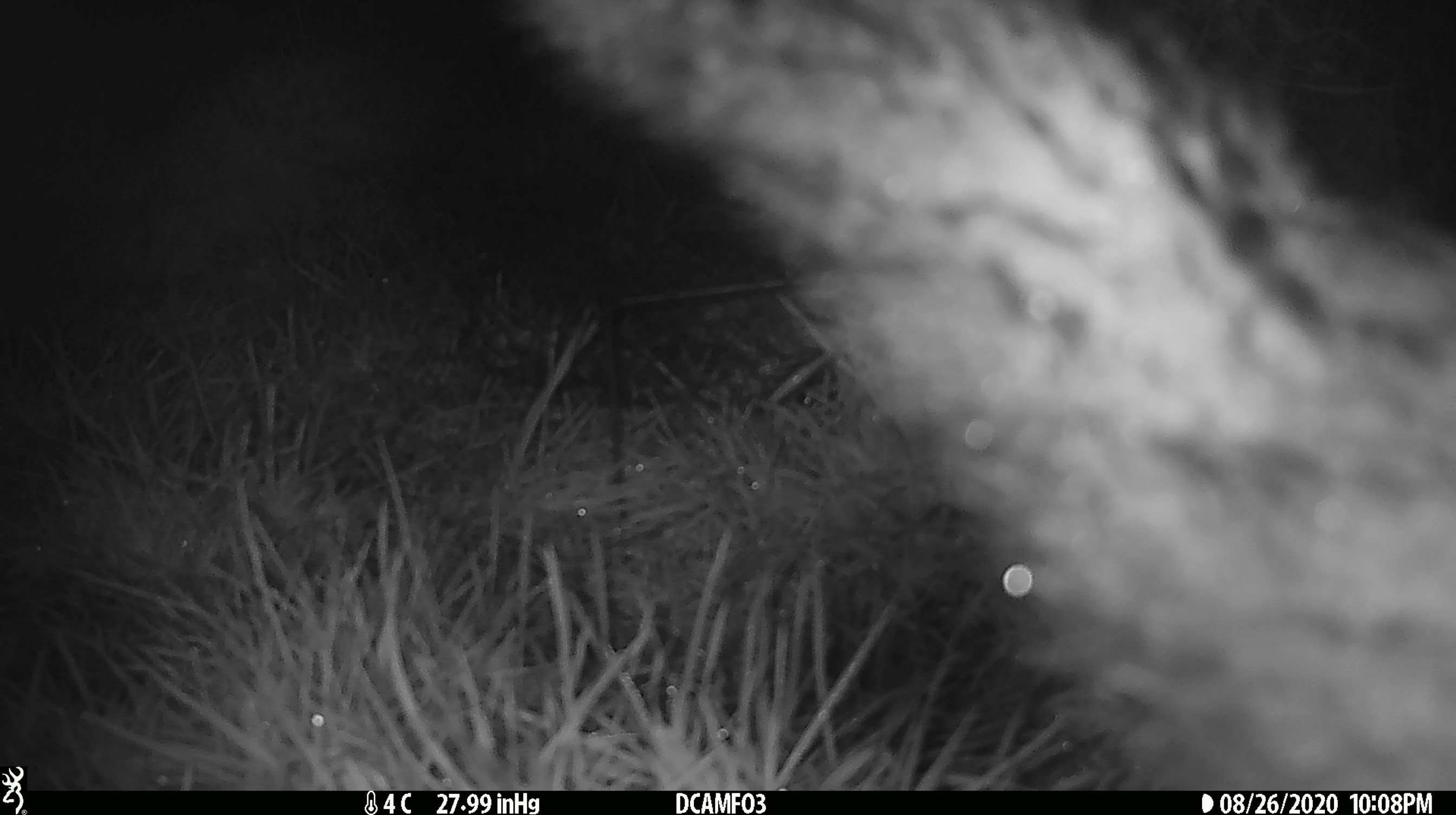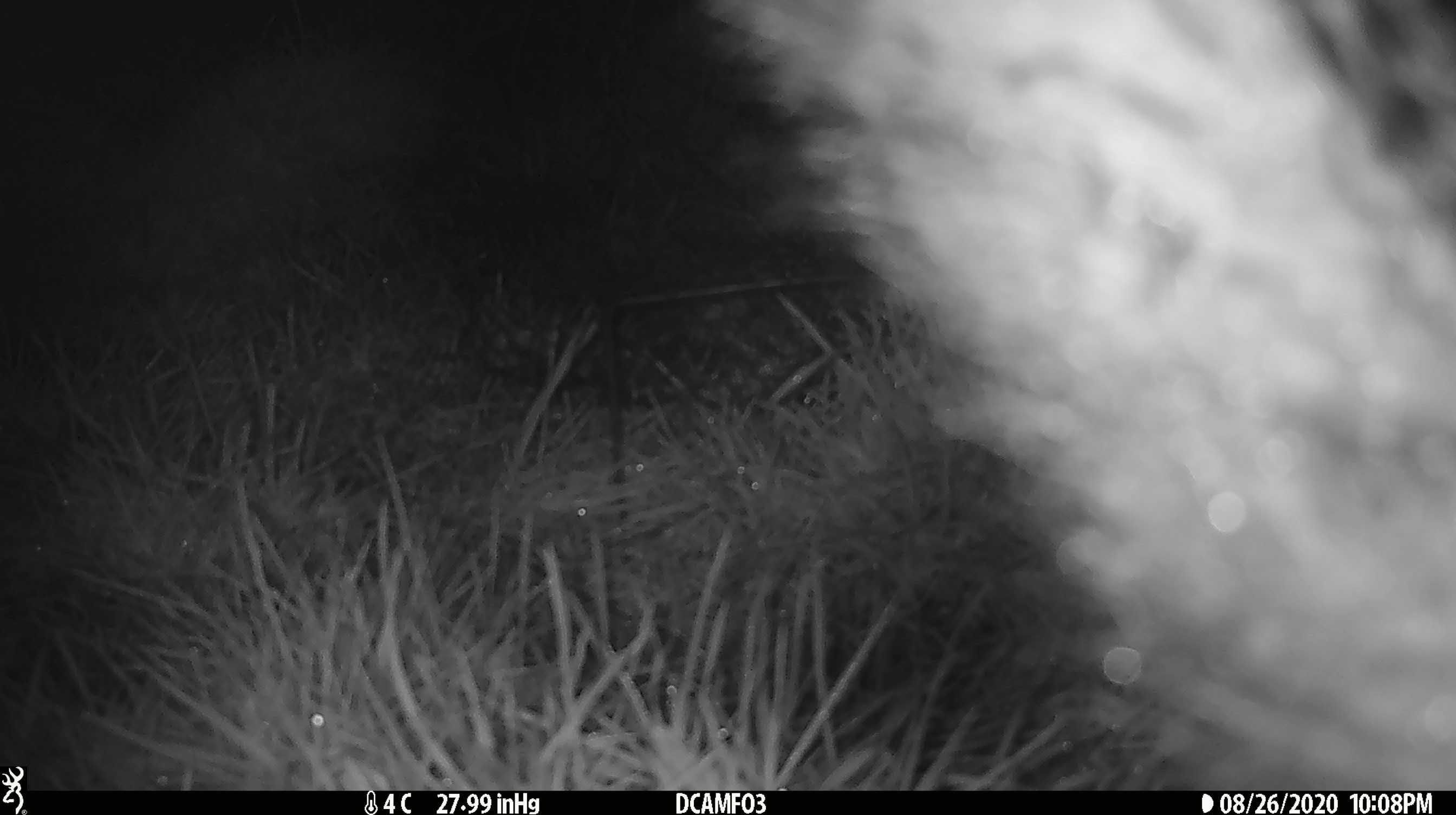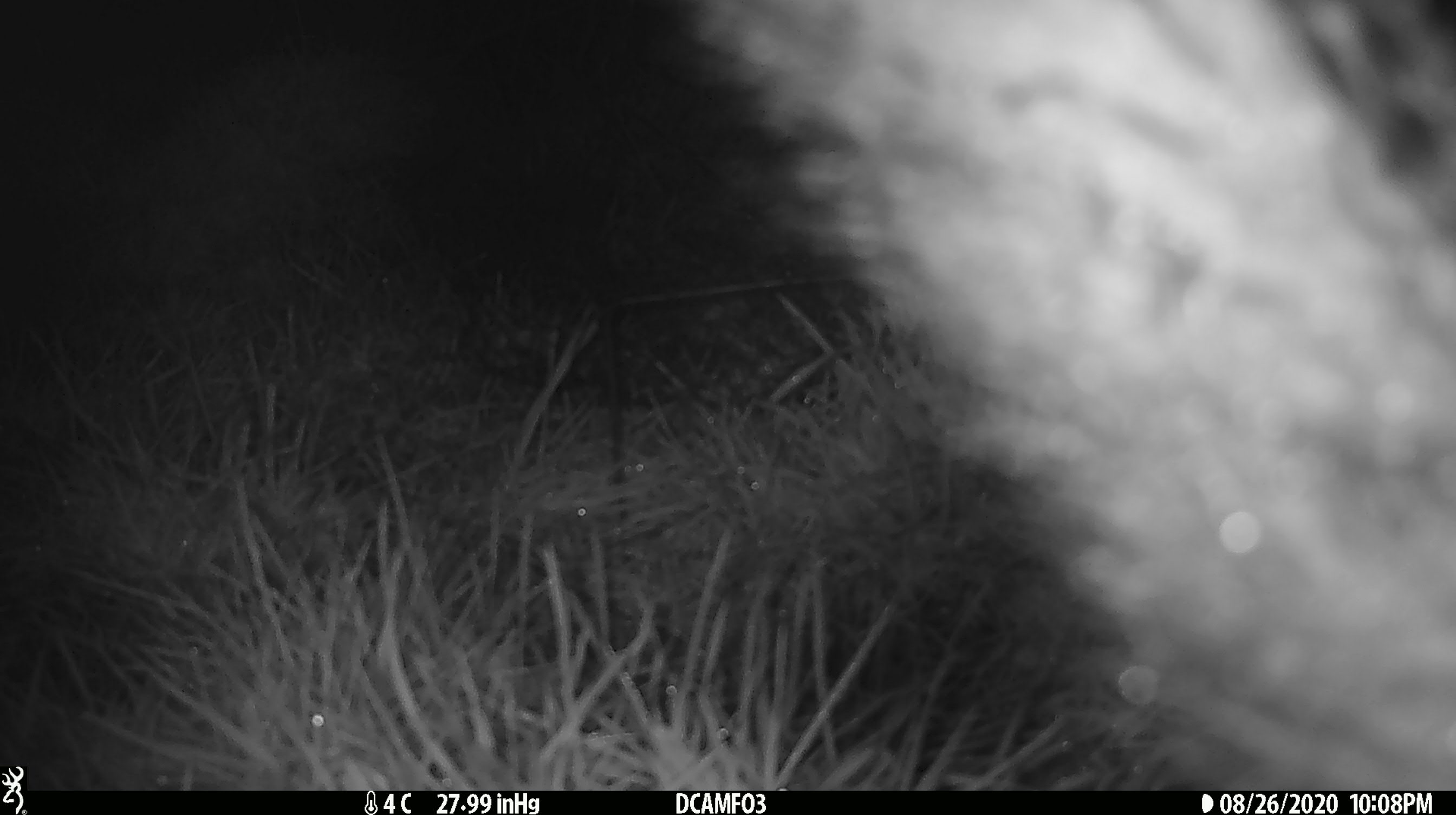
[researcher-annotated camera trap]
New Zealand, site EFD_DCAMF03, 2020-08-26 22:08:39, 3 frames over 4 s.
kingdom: Animalia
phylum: Chordata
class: Mammalia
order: Diprotodontia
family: Phalangeridae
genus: Trichosurus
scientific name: Trichosurus vulpecula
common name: common brushtail possum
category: possum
Possum (common brushtail possum) (Trichosurus vulpecula).